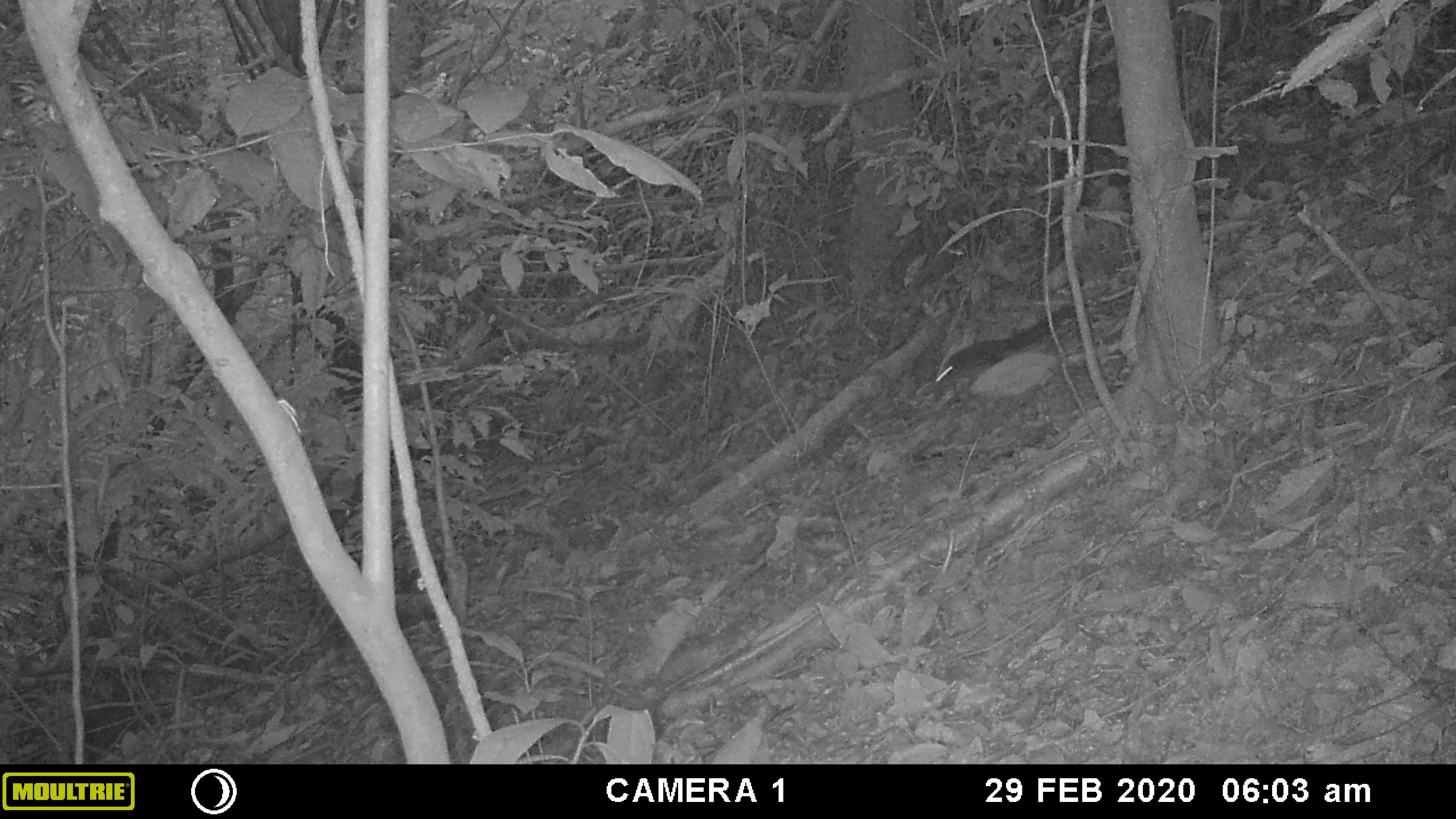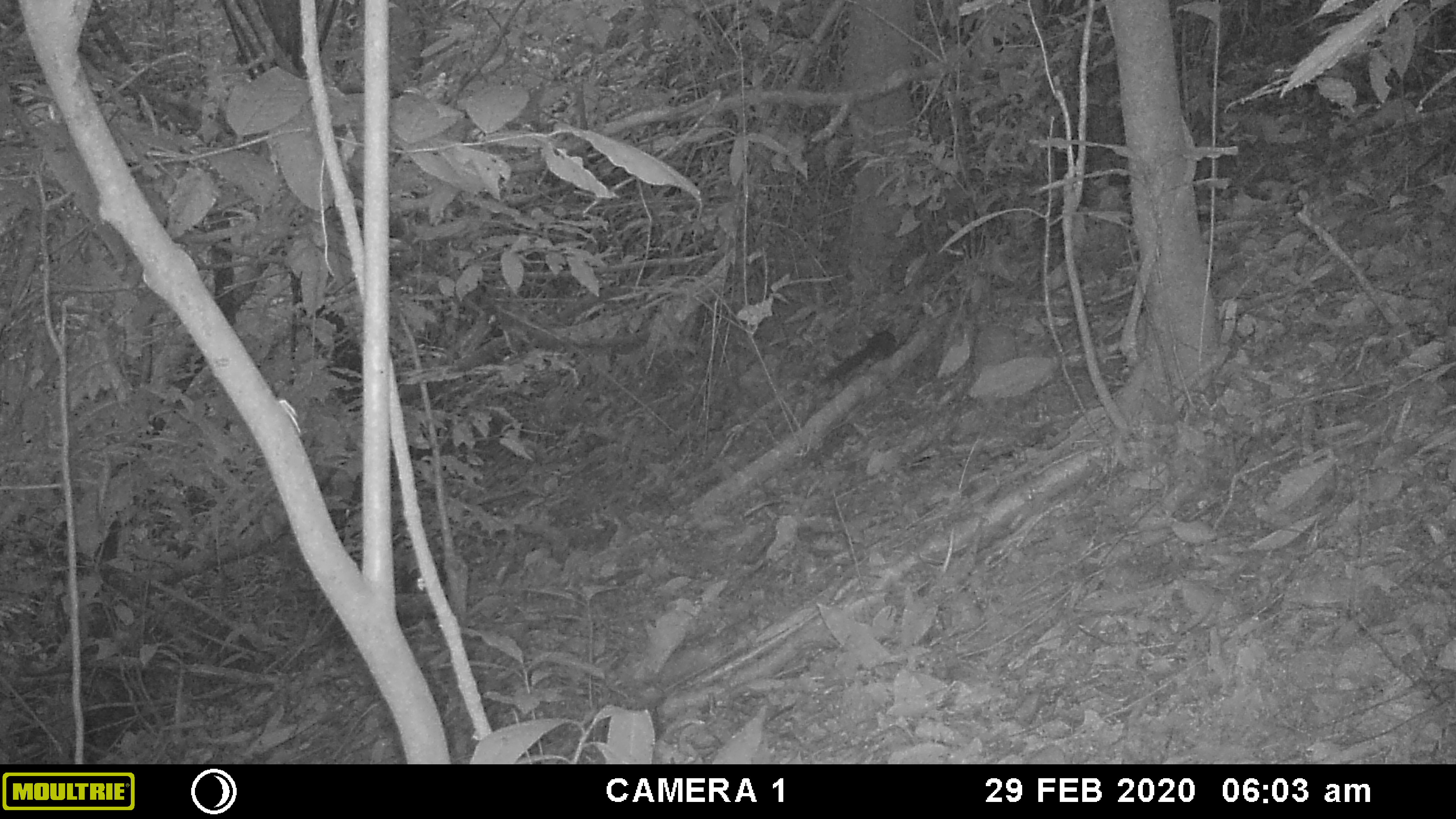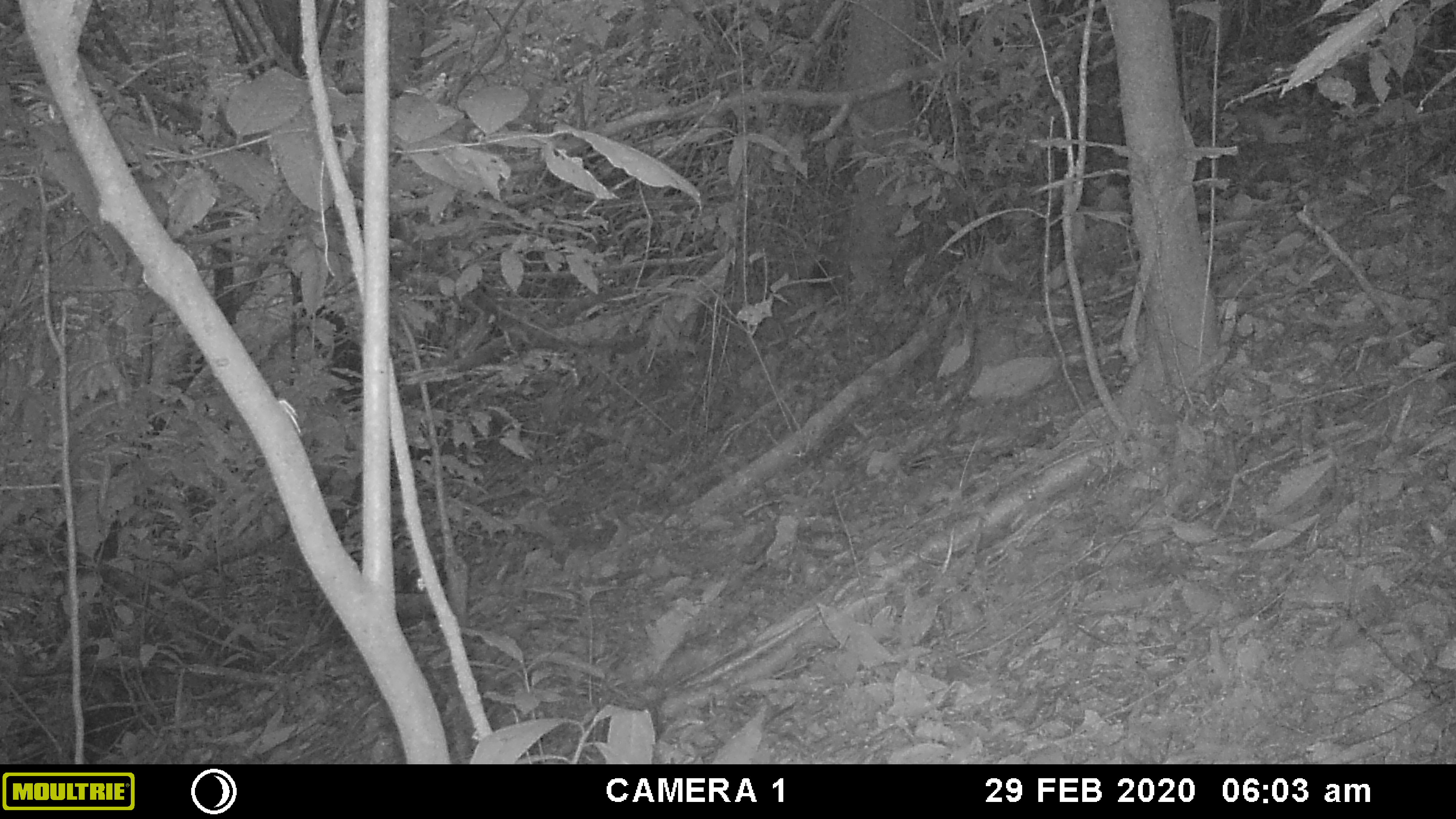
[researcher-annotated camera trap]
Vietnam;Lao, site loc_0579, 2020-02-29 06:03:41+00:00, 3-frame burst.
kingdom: Animalia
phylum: Chordata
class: Mammalia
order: Rodentia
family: Sciuridae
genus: Sciurus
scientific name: Sciurus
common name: squirrel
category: unidentified squirrel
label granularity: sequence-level